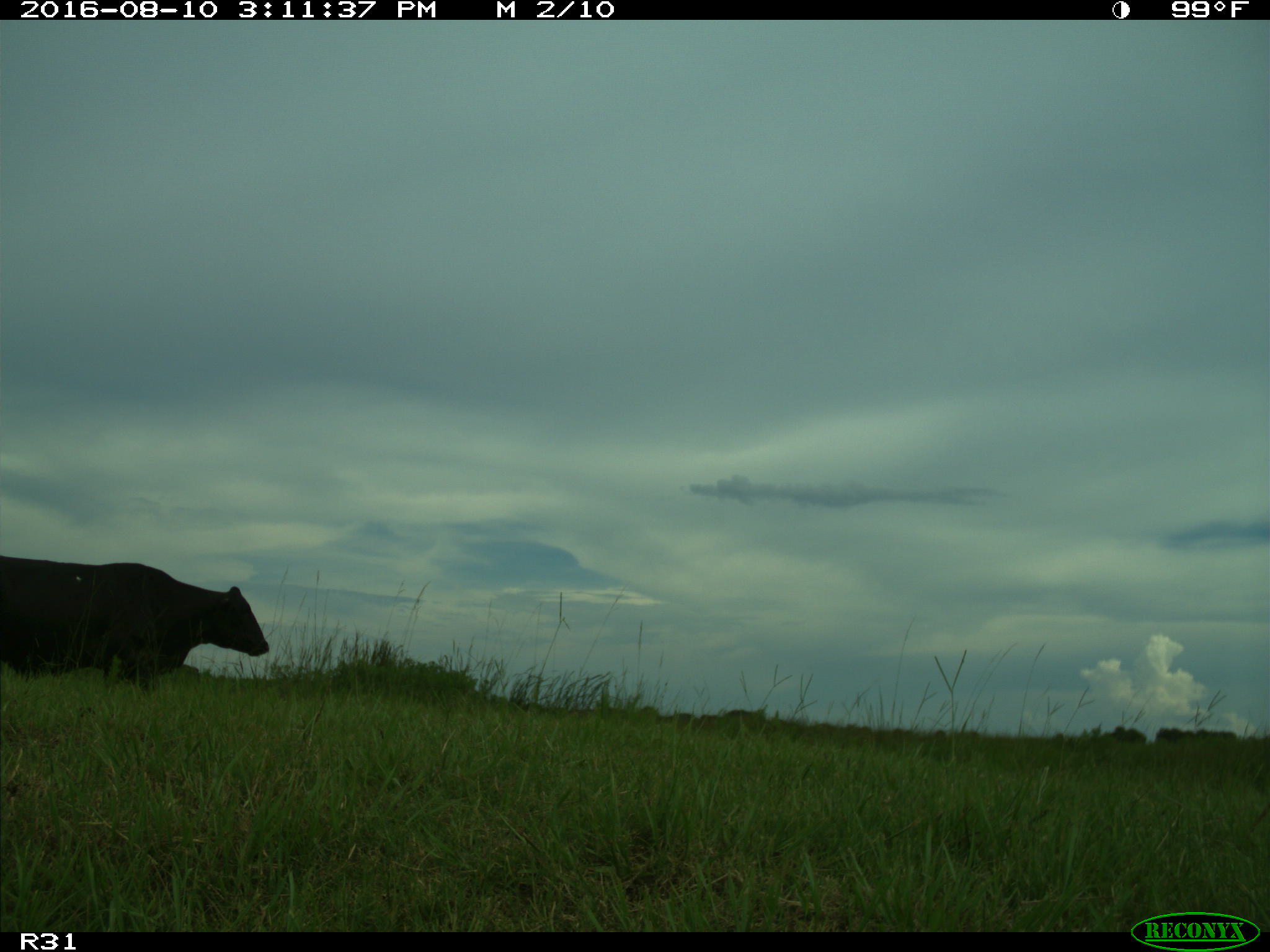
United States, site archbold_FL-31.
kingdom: Animalia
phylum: Chordata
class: Mammalia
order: Artiodactyla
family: Bovidae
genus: Bos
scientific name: Bos taurus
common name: domestic cow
Bos taurus (domestic cow).